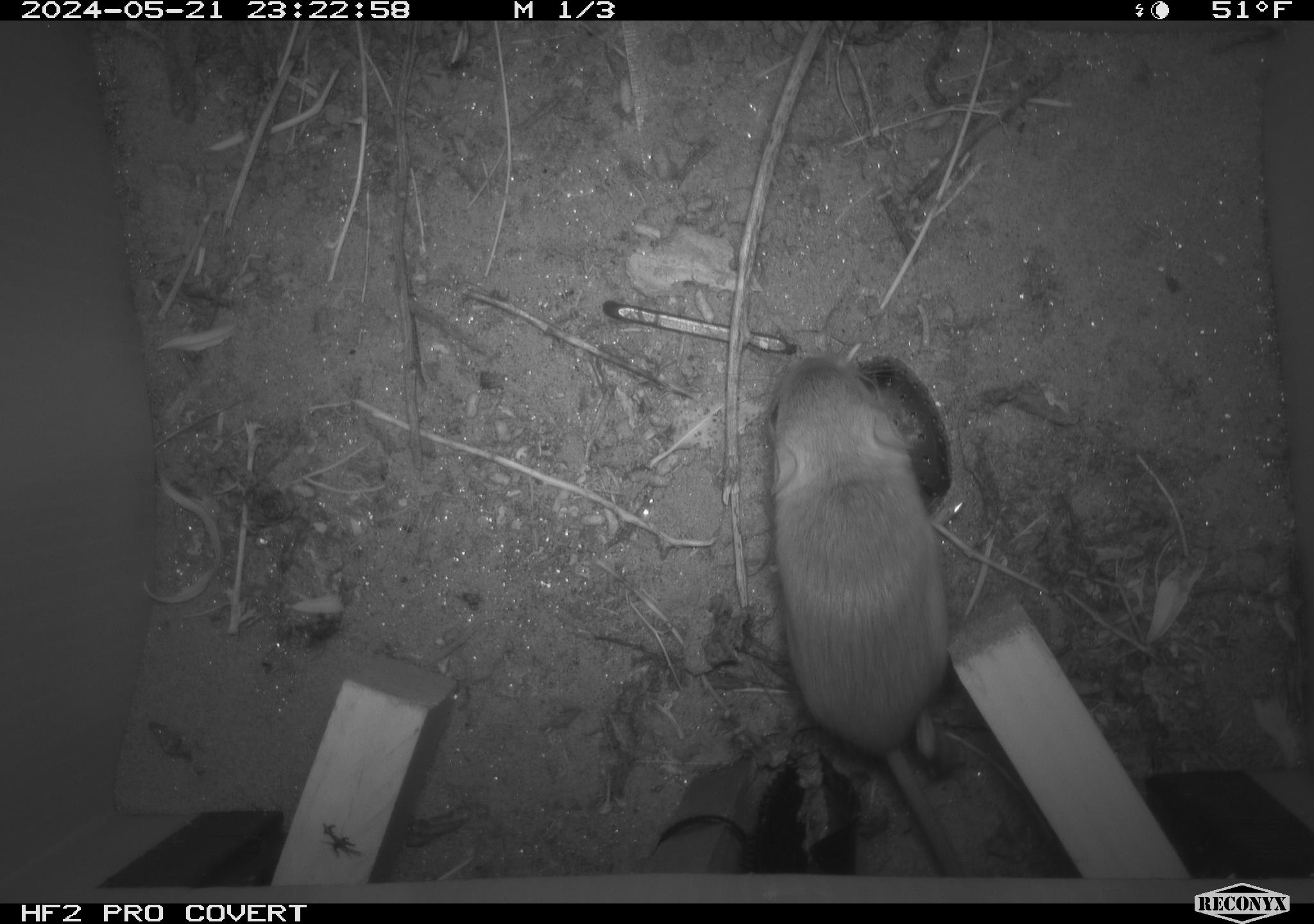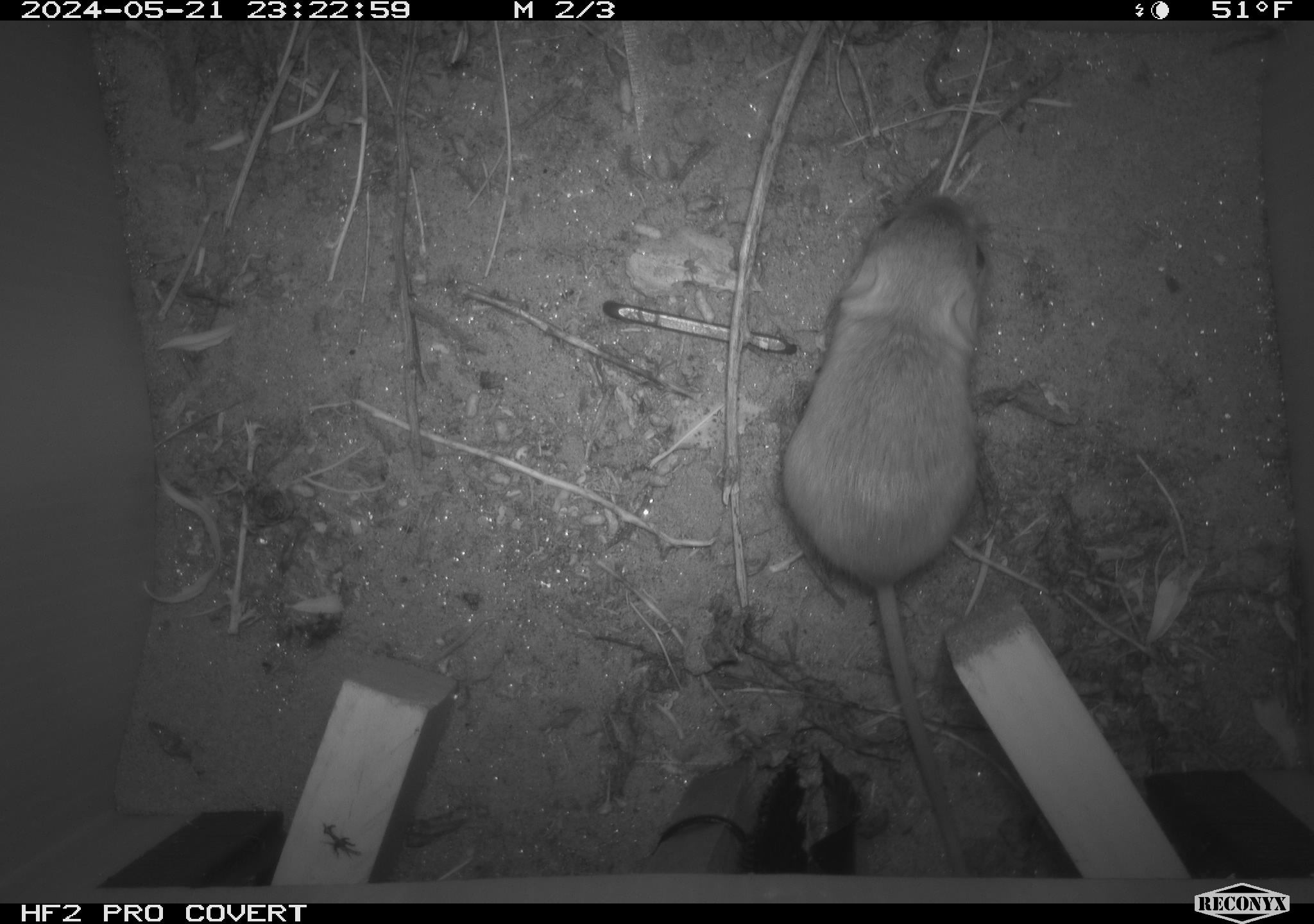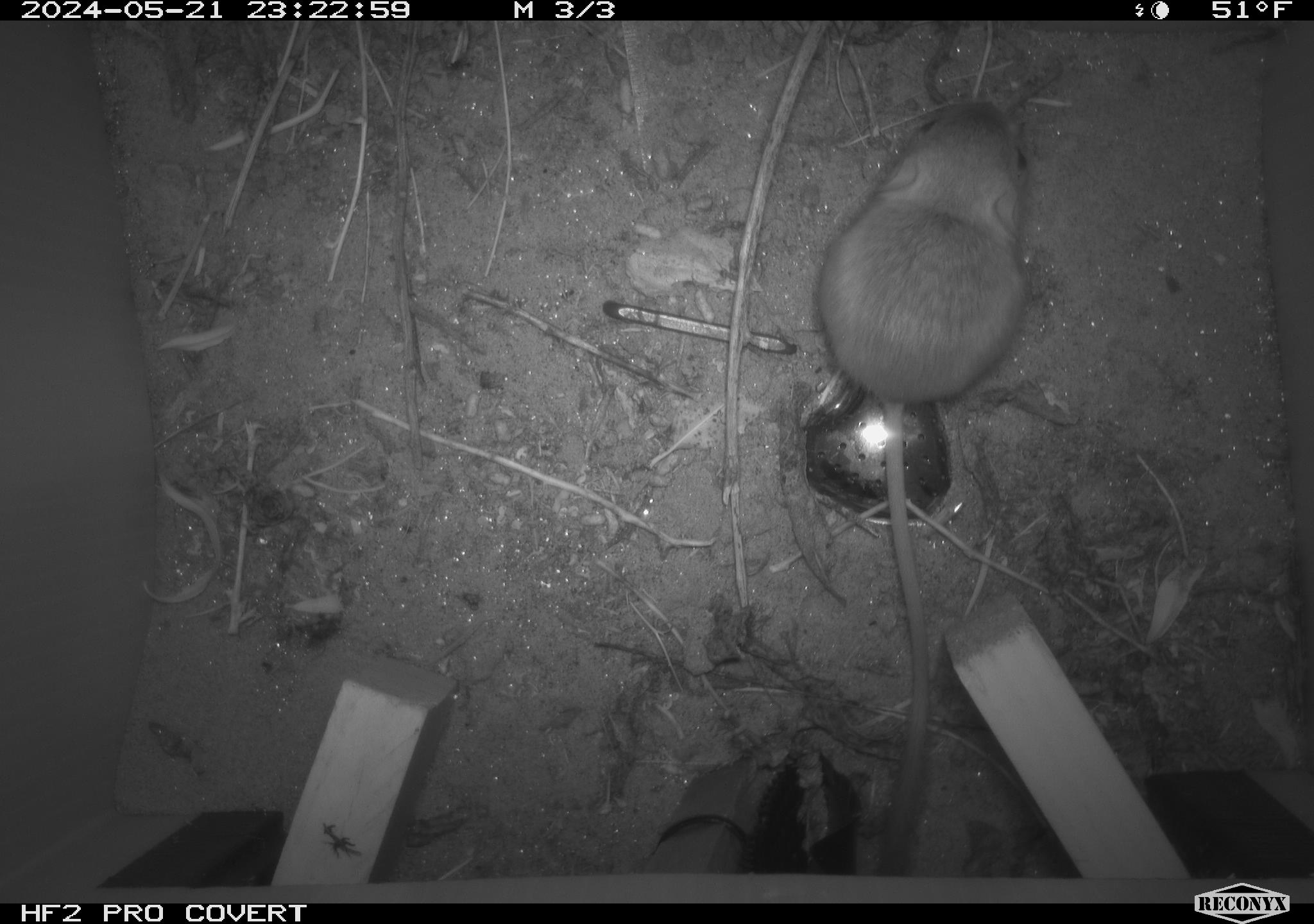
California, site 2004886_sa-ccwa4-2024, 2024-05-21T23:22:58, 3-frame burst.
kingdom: Animalia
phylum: Chordata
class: Mammalia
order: Rodentia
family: Heteromyidae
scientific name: Heteromyidae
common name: kangaroo rats and pocket mice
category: heteromyidae family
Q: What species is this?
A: Heteromyidae family (kangaroo rats and pocket mice) (Heteromyidae).